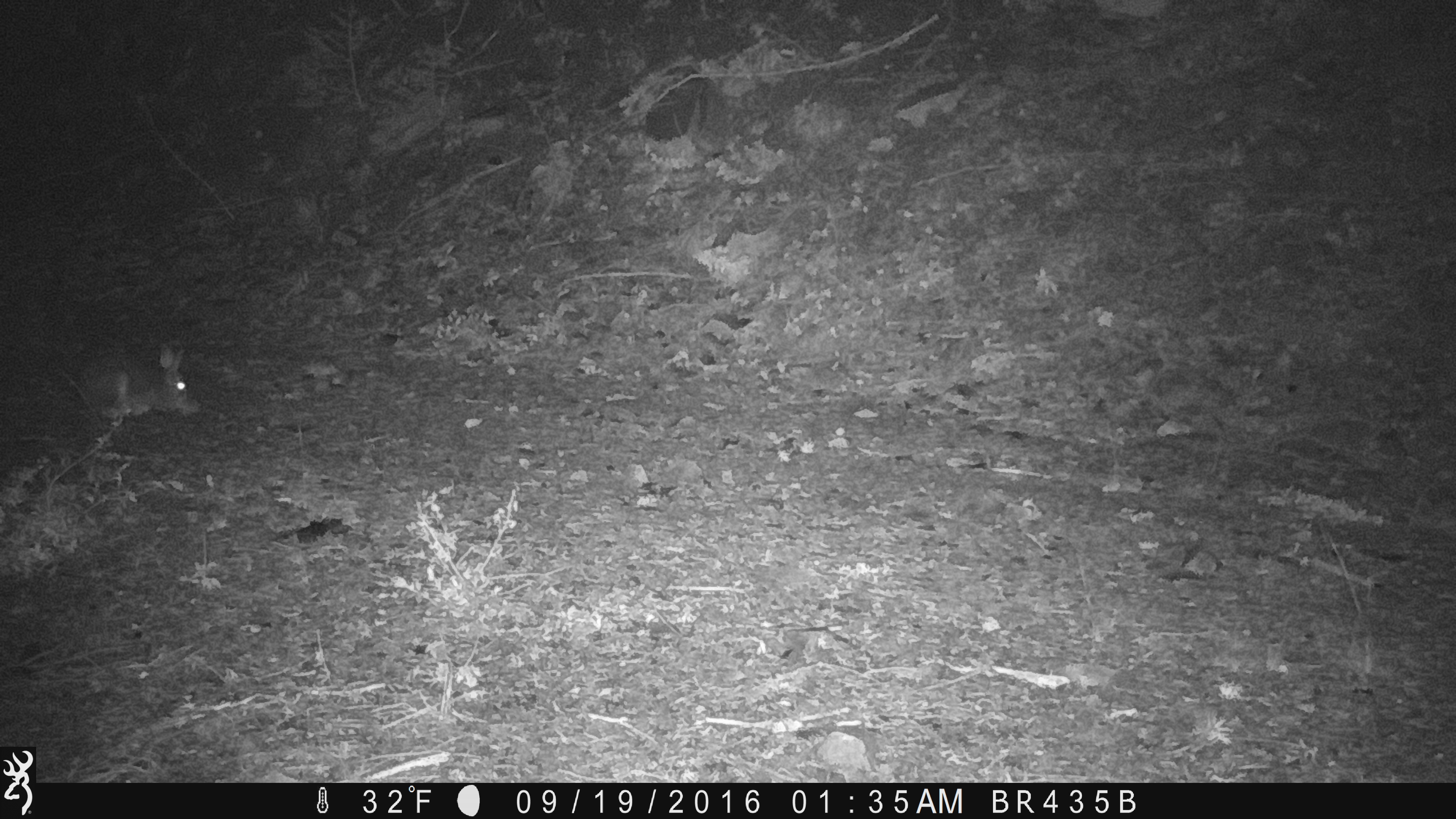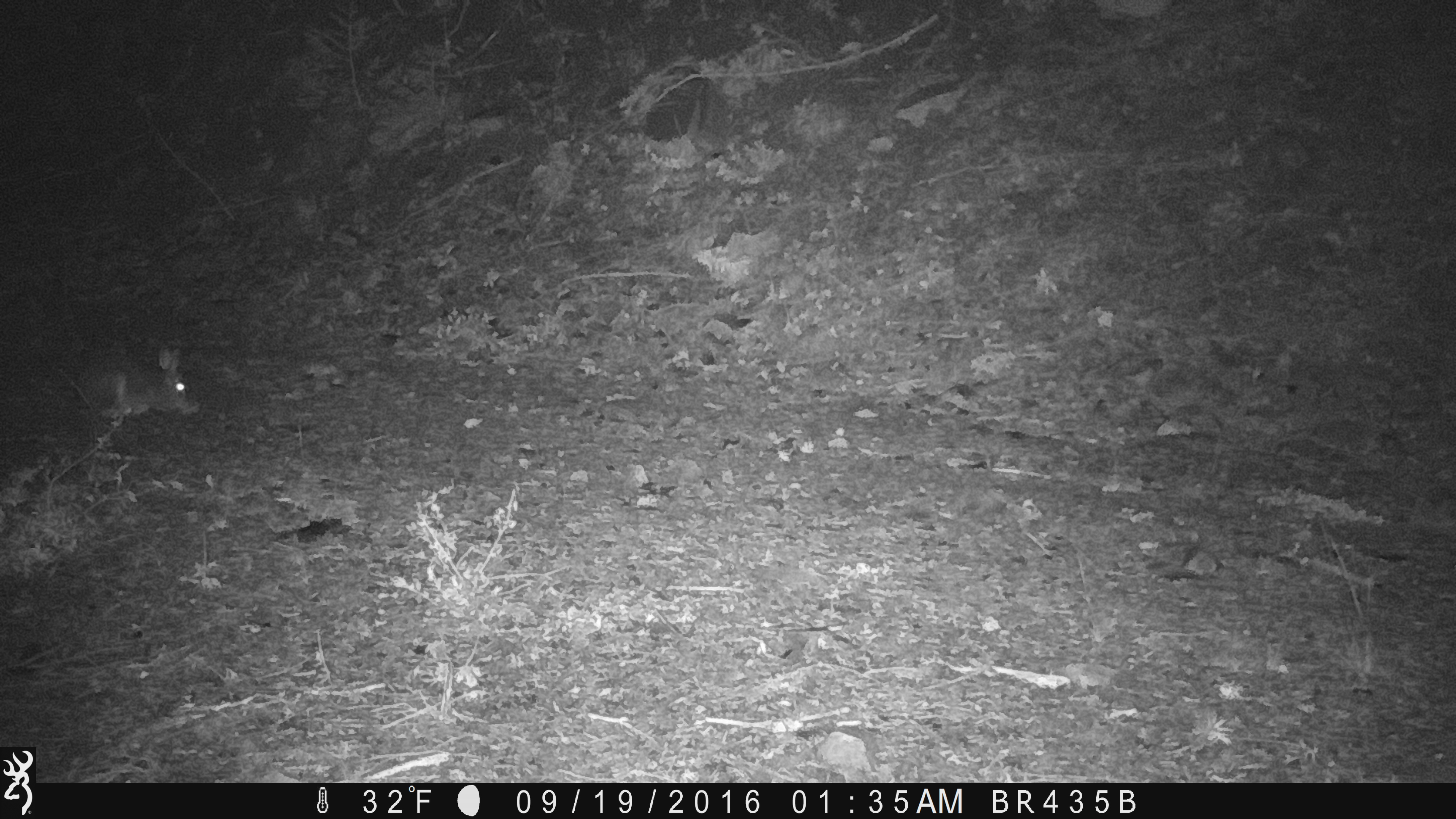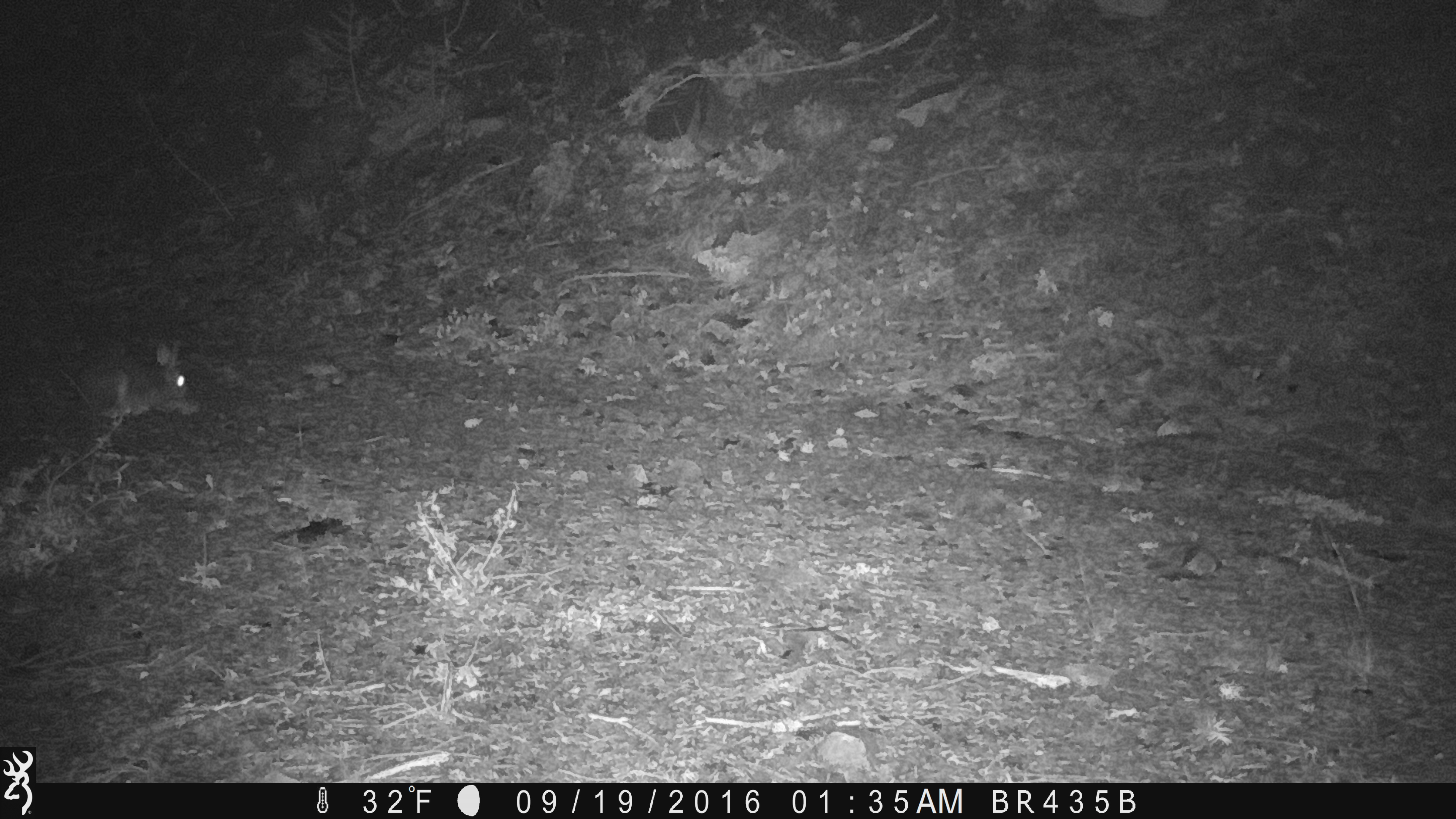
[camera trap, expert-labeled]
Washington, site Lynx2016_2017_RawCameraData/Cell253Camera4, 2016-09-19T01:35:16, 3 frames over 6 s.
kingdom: Animalia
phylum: Chordata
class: Mammalia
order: Lagomorpha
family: Leporidae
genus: Lepus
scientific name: Lepus americanus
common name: snowshoe hare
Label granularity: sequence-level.